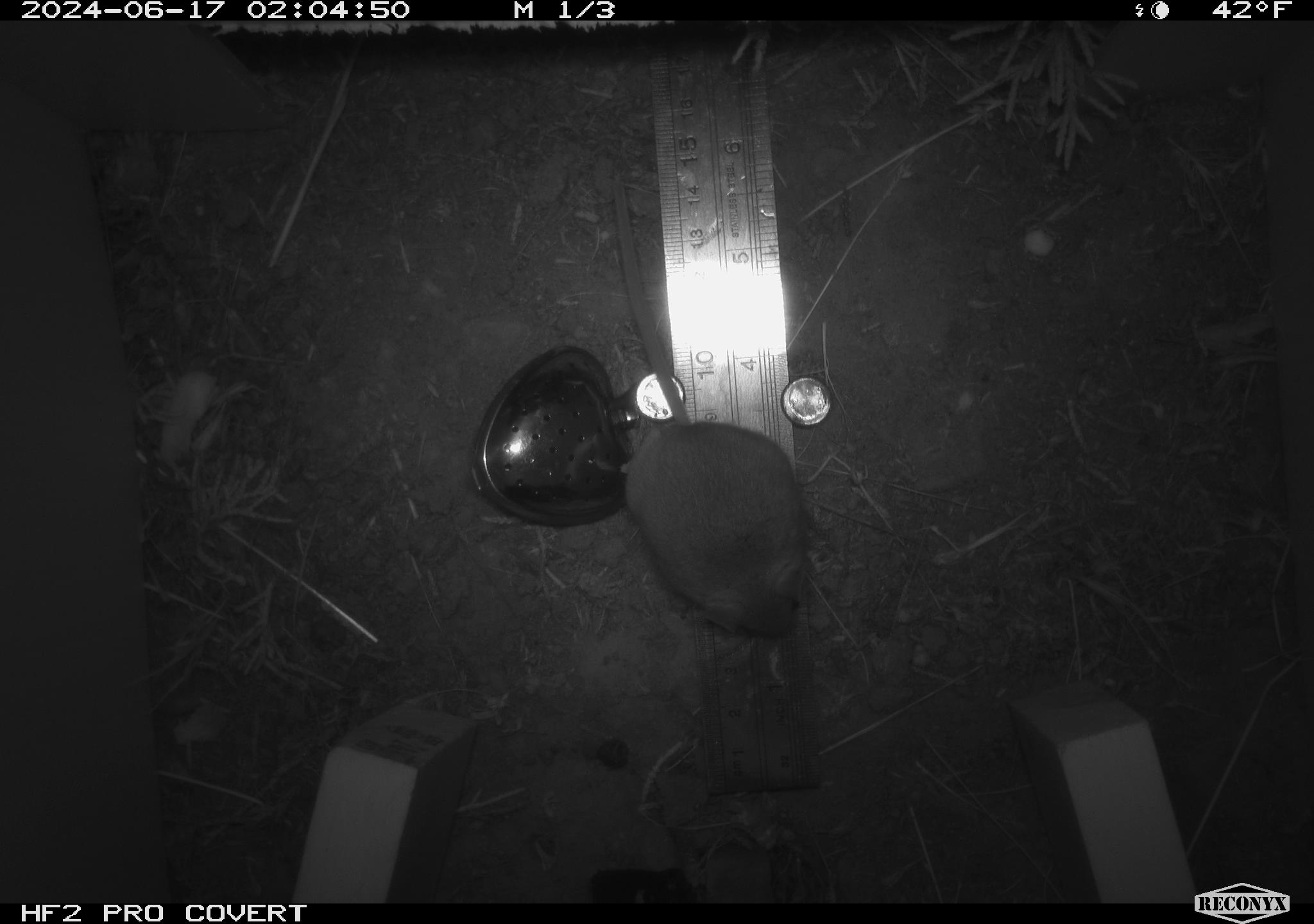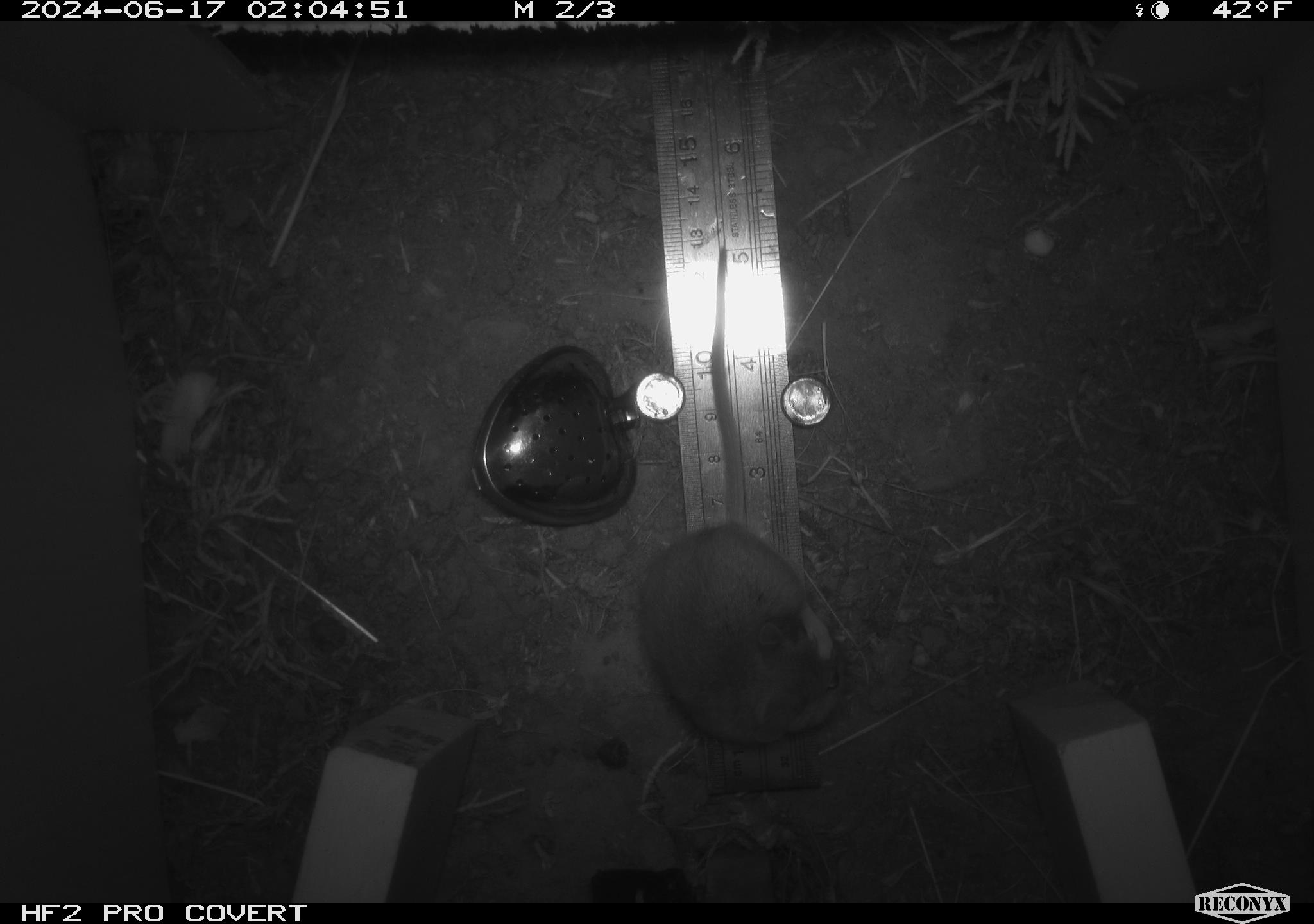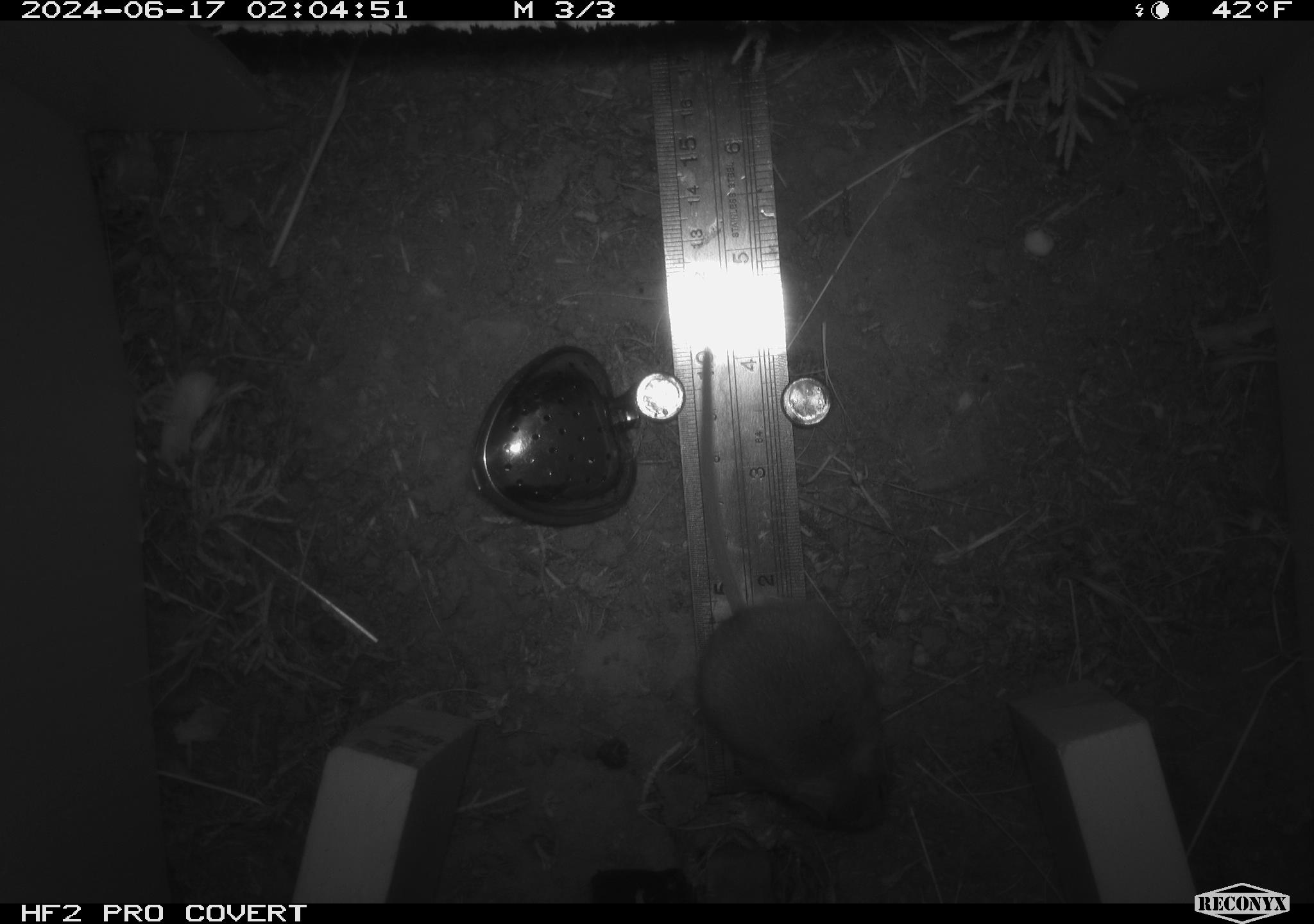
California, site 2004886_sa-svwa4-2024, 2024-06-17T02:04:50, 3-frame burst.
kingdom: Animalia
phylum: Chordata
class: Mammalia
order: Rodentia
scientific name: Rodentia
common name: mouse species